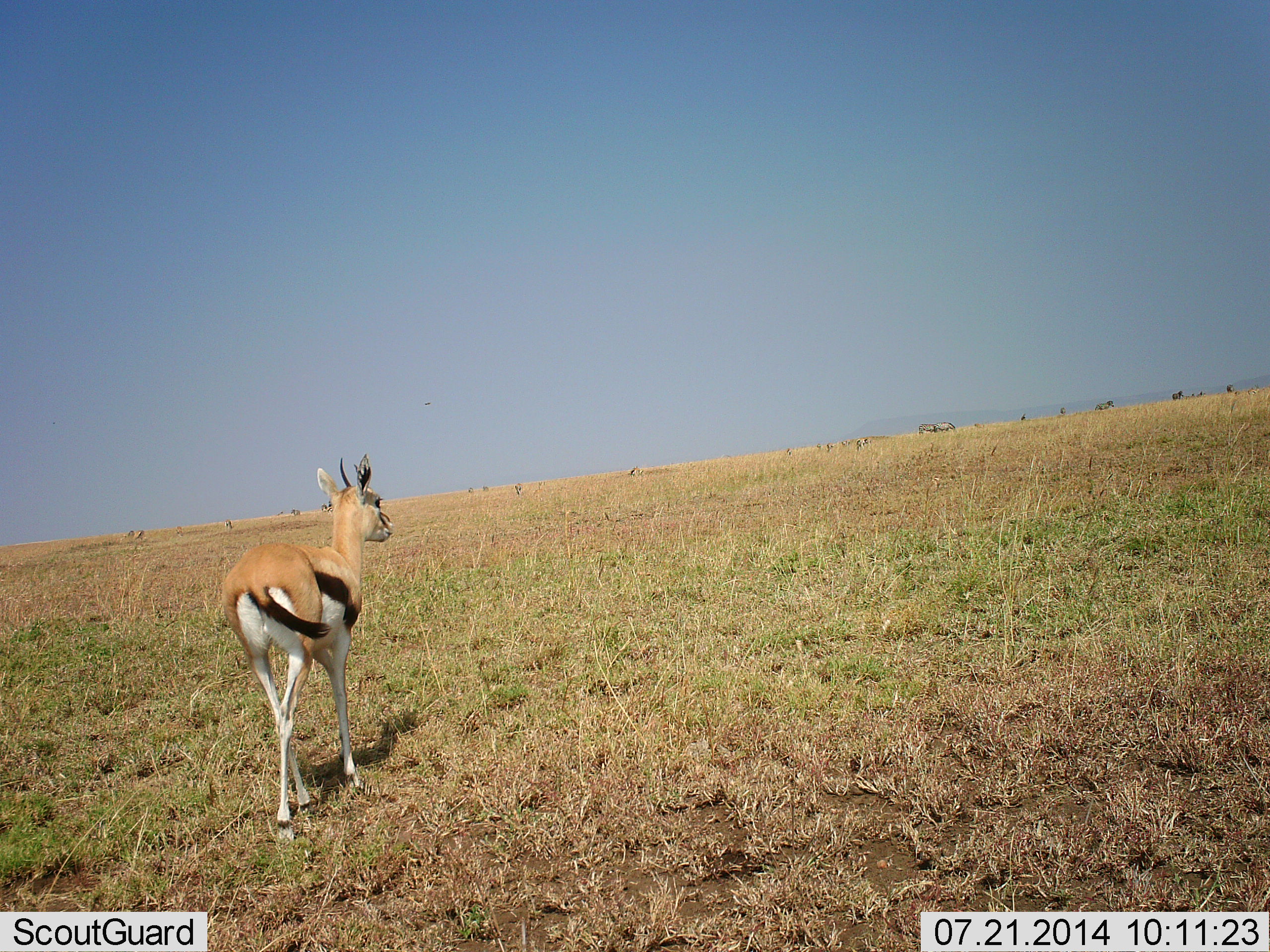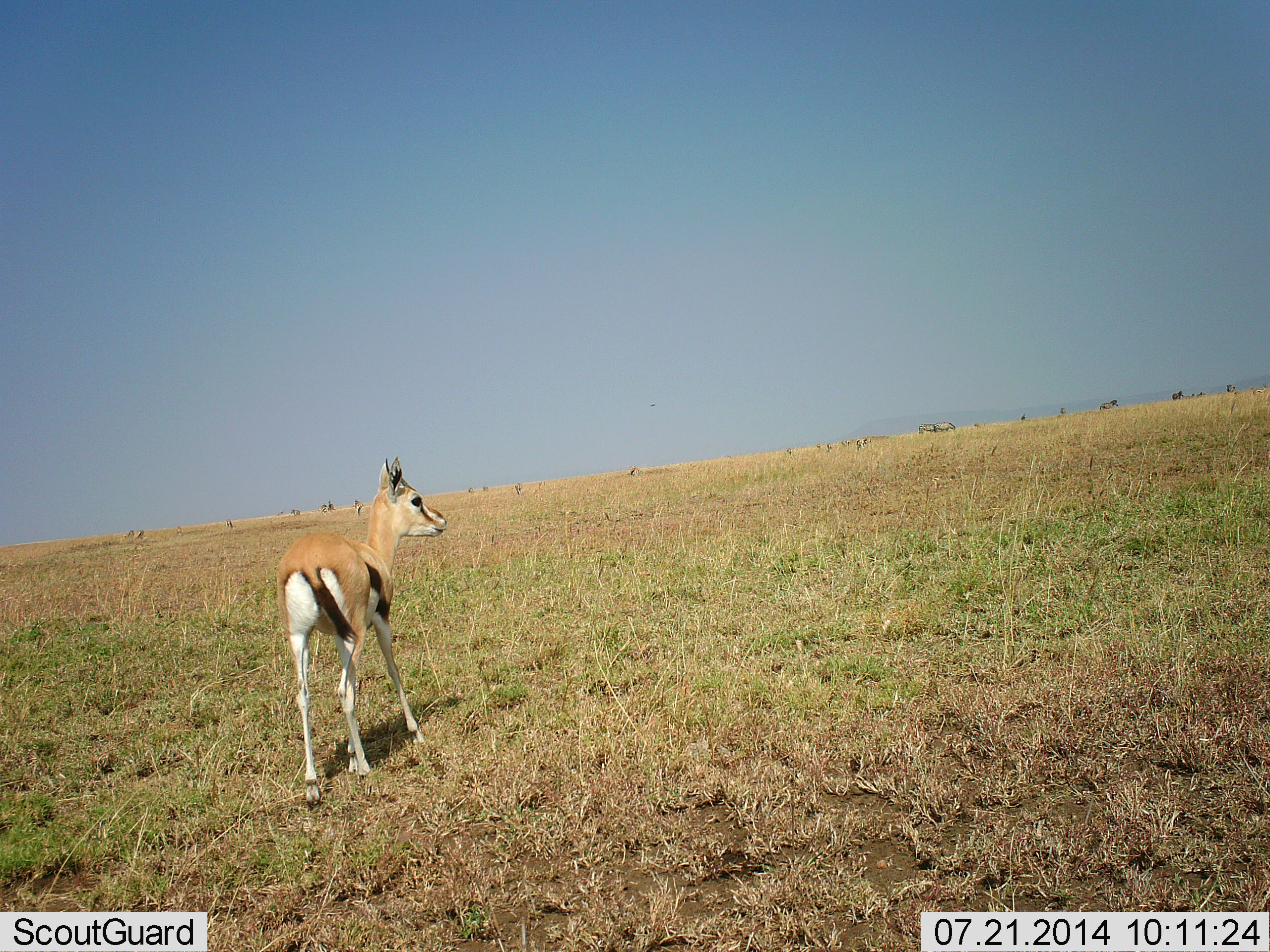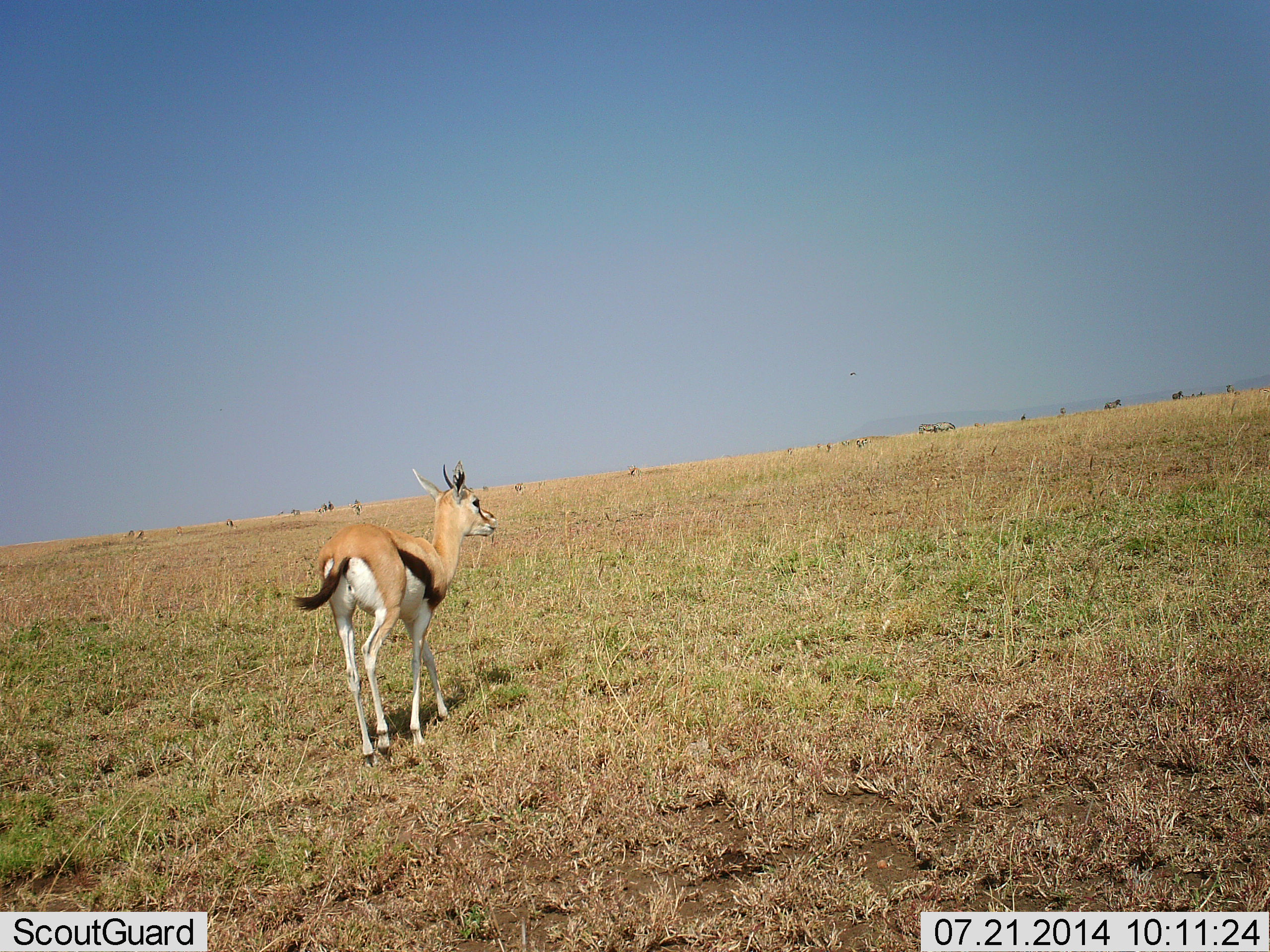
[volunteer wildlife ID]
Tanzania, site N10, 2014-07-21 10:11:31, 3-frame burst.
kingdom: Animalia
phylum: Chordata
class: Mammalia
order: Artiodactyla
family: Bovidae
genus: Eudorcas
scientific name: Eudorcas thomsonii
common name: thomson's gazelle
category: gazellethomsons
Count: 1.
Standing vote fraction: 23%.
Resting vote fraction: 0%.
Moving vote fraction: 77%.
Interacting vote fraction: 0%.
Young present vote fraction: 8%.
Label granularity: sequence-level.